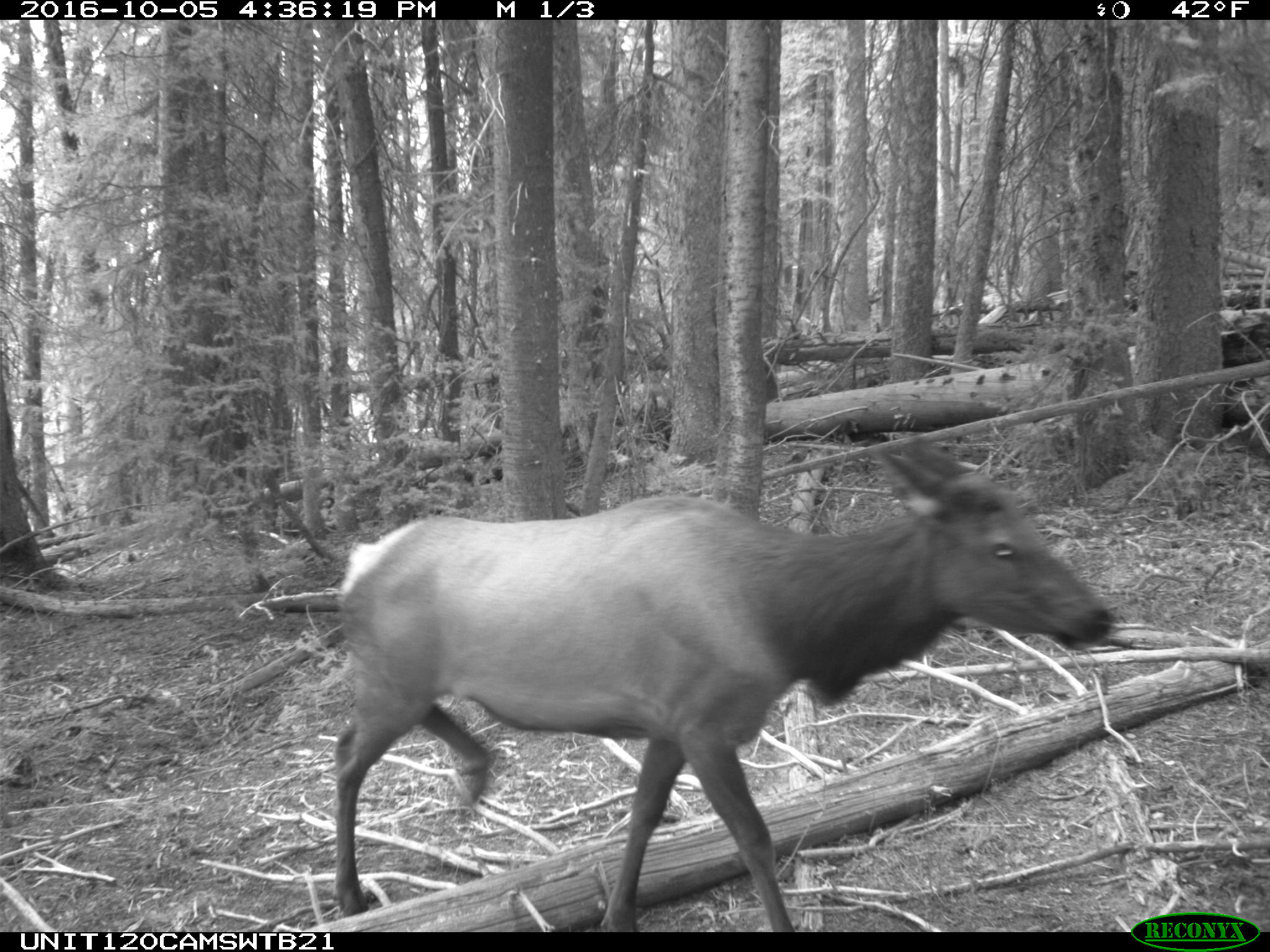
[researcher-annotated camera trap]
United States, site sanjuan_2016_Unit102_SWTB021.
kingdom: Animalia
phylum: Chordata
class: Mammalia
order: Artiodactyla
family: Cervidae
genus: Cervus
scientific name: Cervus elaphus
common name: red deer